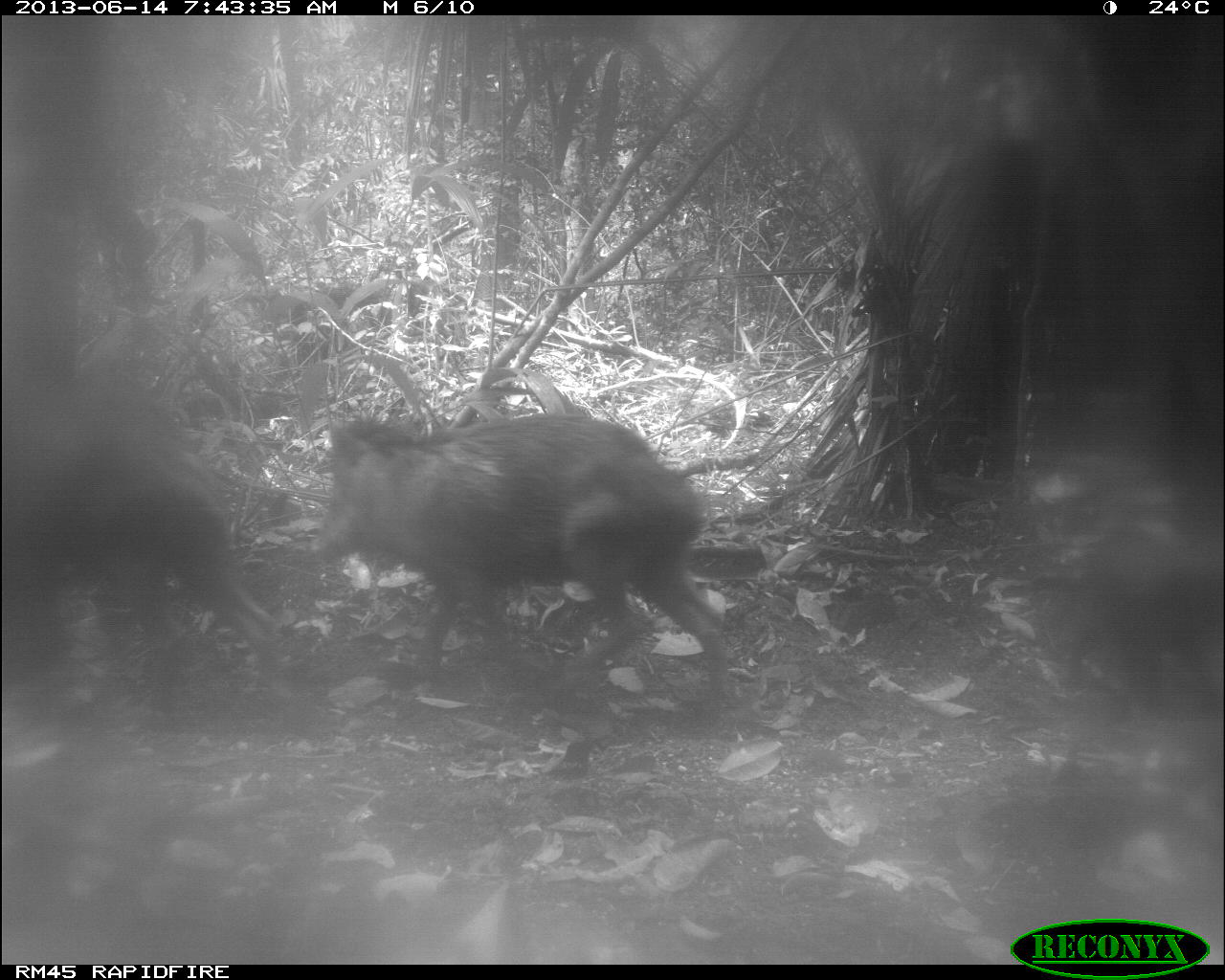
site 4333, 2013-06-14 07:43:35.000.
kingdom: Animalia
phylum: Chordata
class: Mammalia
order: Artiodactyla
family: Tayassuidae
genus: Tayassu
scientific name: Tayassu pecari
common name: white-lipped peccary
Tayassu pecari (white-lipped peccary), count 6.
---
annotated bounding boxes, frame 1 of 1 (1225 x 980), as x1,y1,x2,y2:
tayassu pecari: 310,412,731,701; 0,431,283,703; 1028,556,1225,711